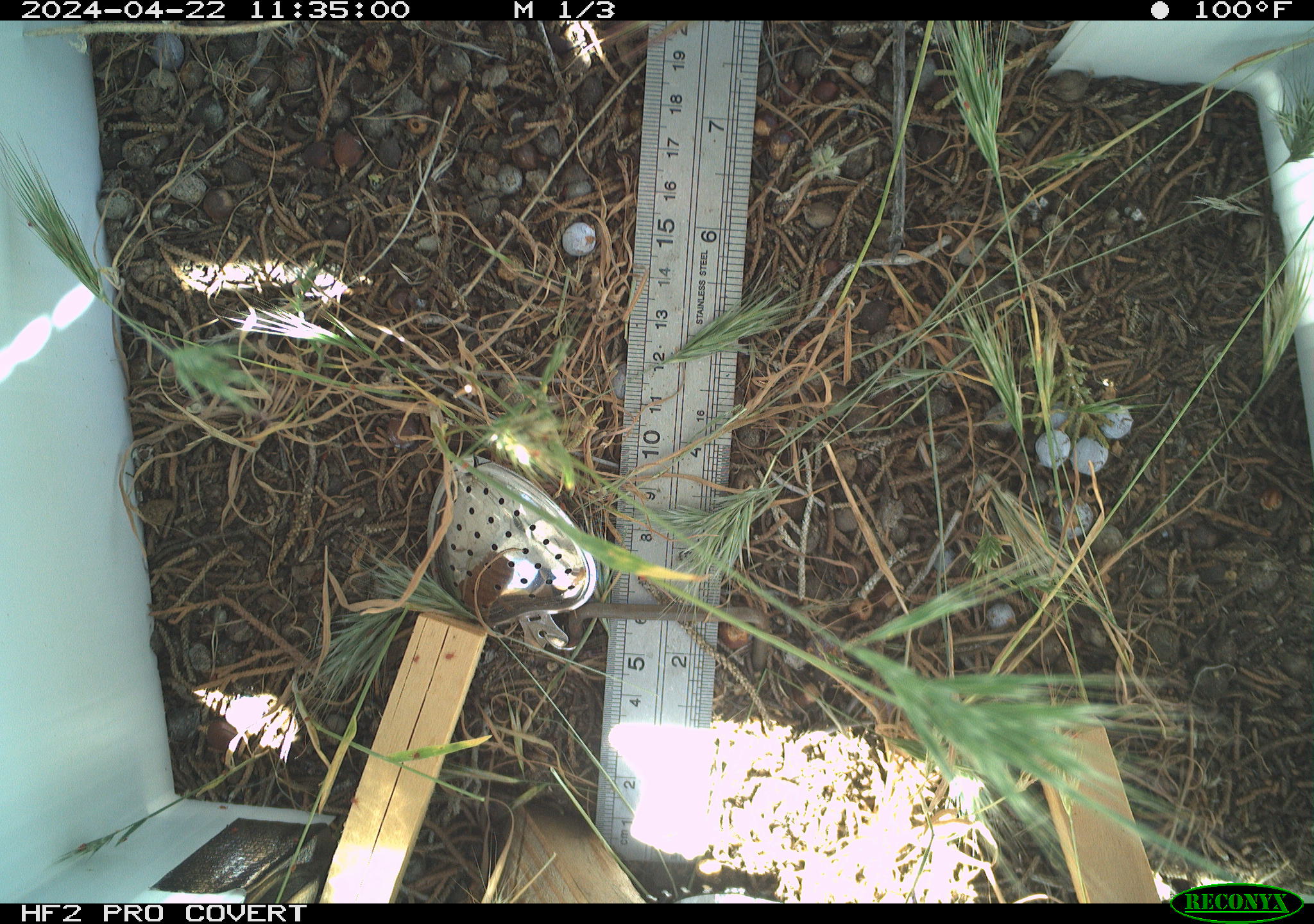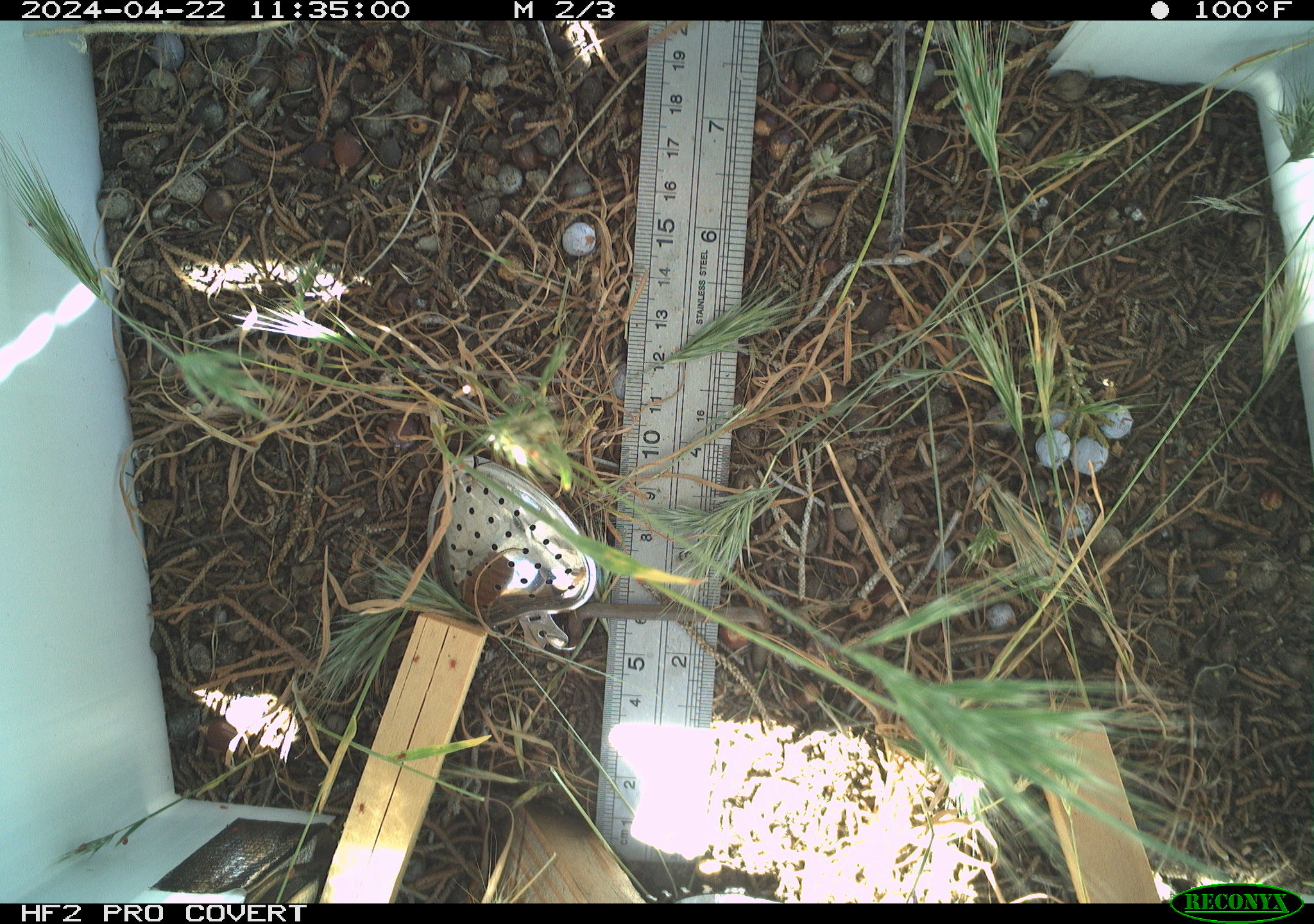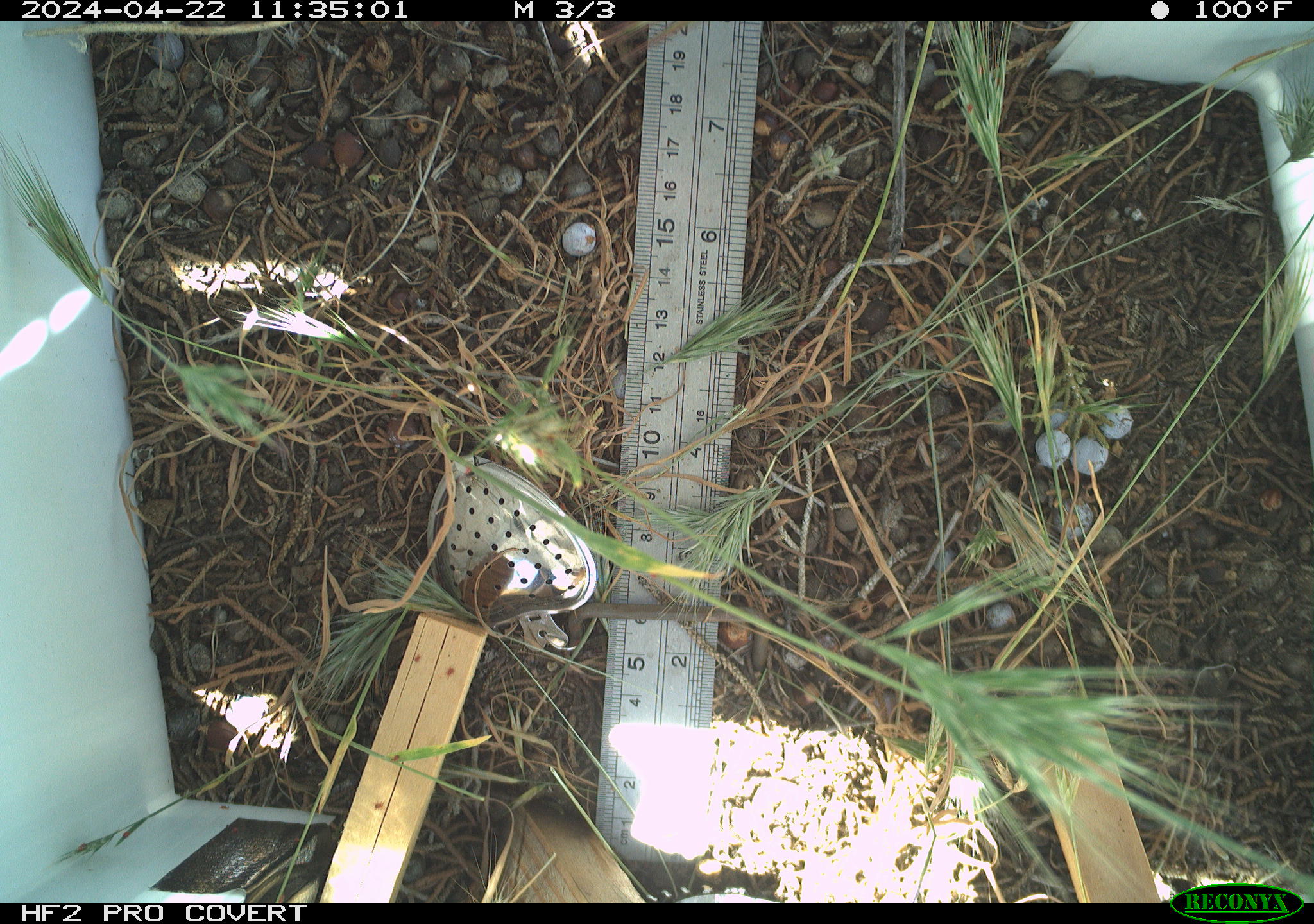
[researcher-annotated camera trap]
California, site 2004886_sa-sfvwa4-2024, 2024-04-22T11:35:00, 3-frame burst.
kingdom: Animalia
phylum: Arthropoda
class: Insecta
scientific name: Insecta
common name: insect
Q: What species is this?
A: Insect (Insecta).